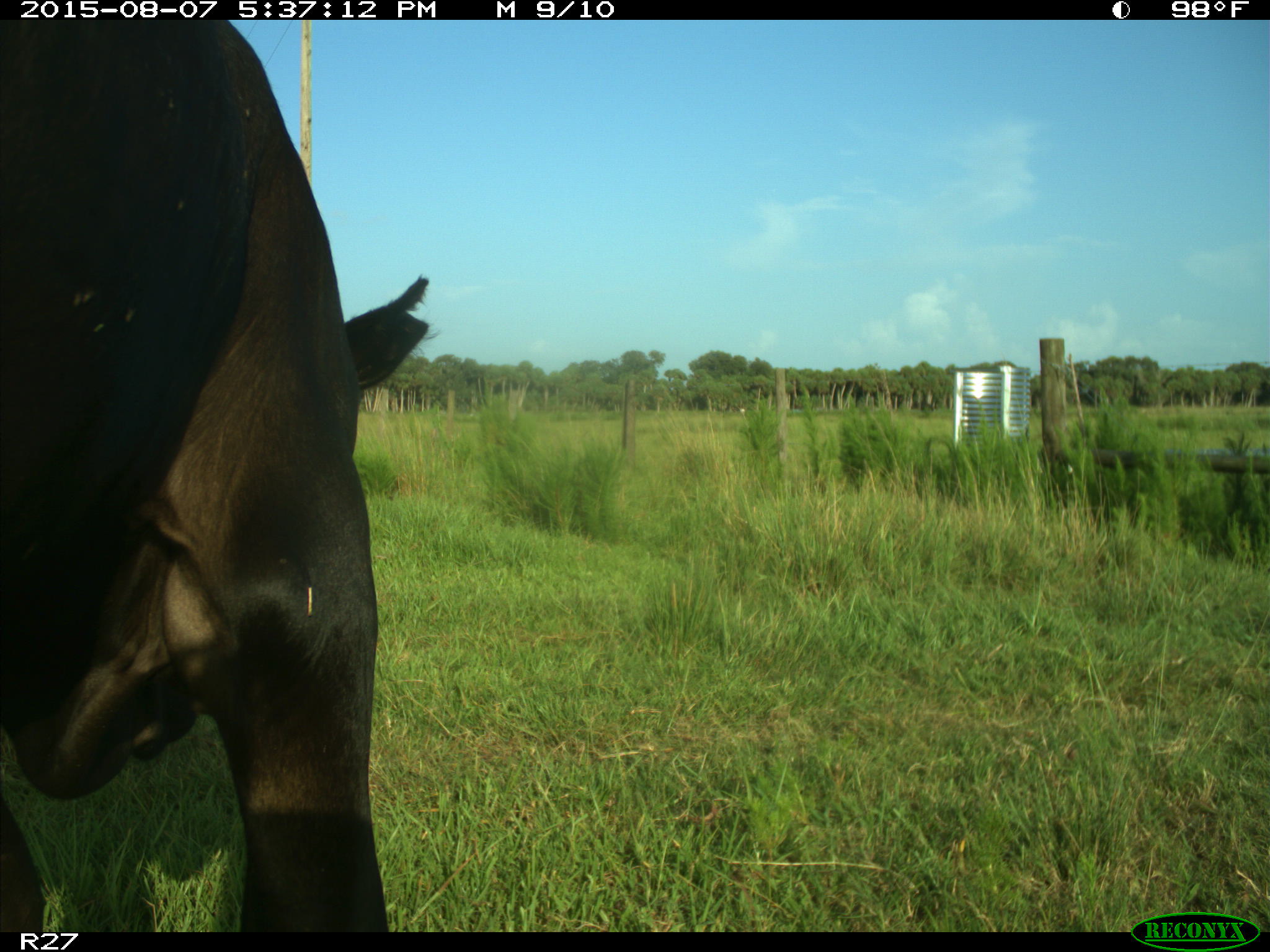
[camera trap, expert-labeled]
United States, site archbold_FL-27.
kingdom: Animalia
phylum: Chordata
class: Mammalia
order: Artiodactyla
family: Bovidae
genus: Bos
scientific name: Bos taurus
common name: domestic cow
Bos taurus (domestic cow).